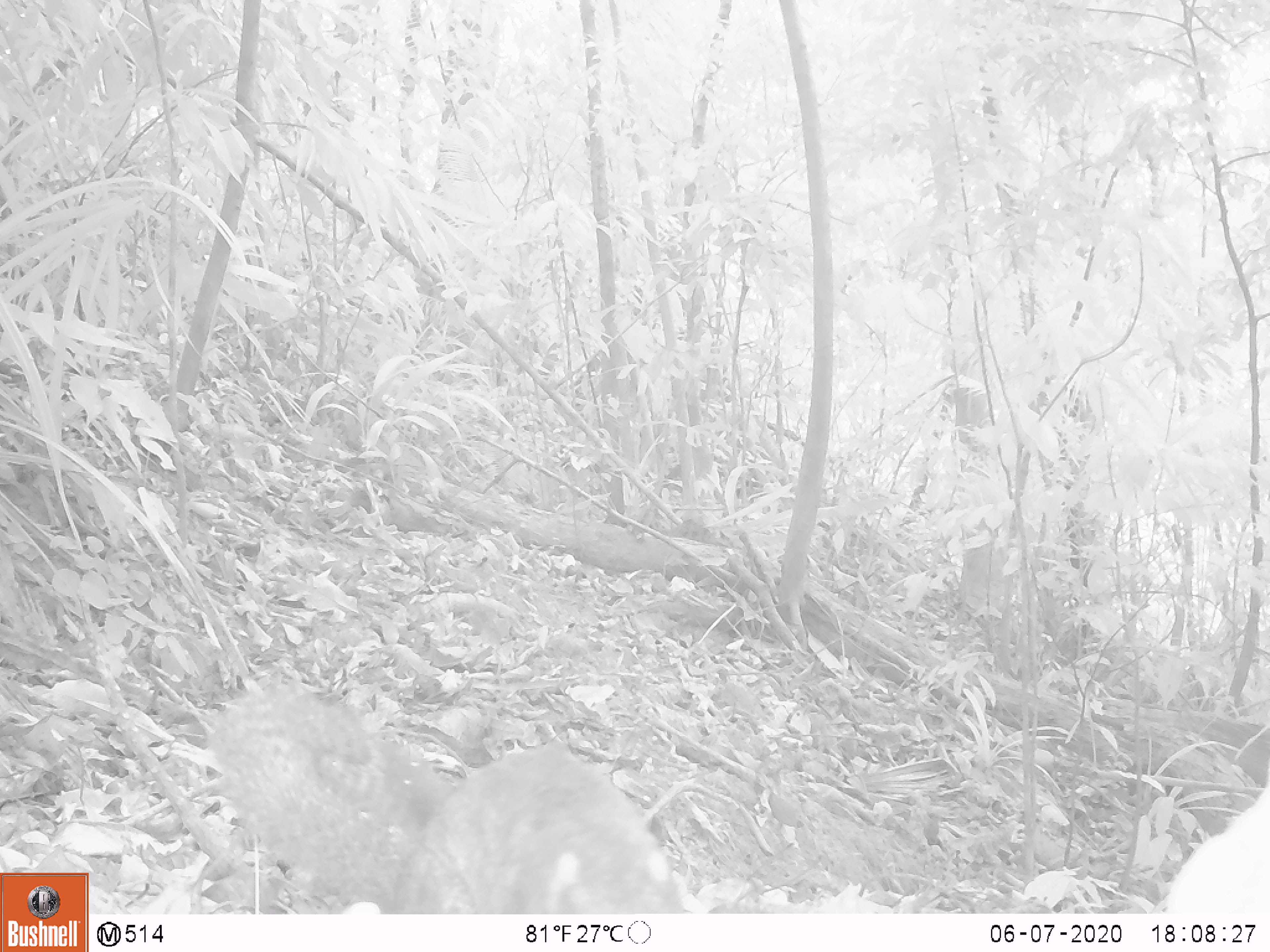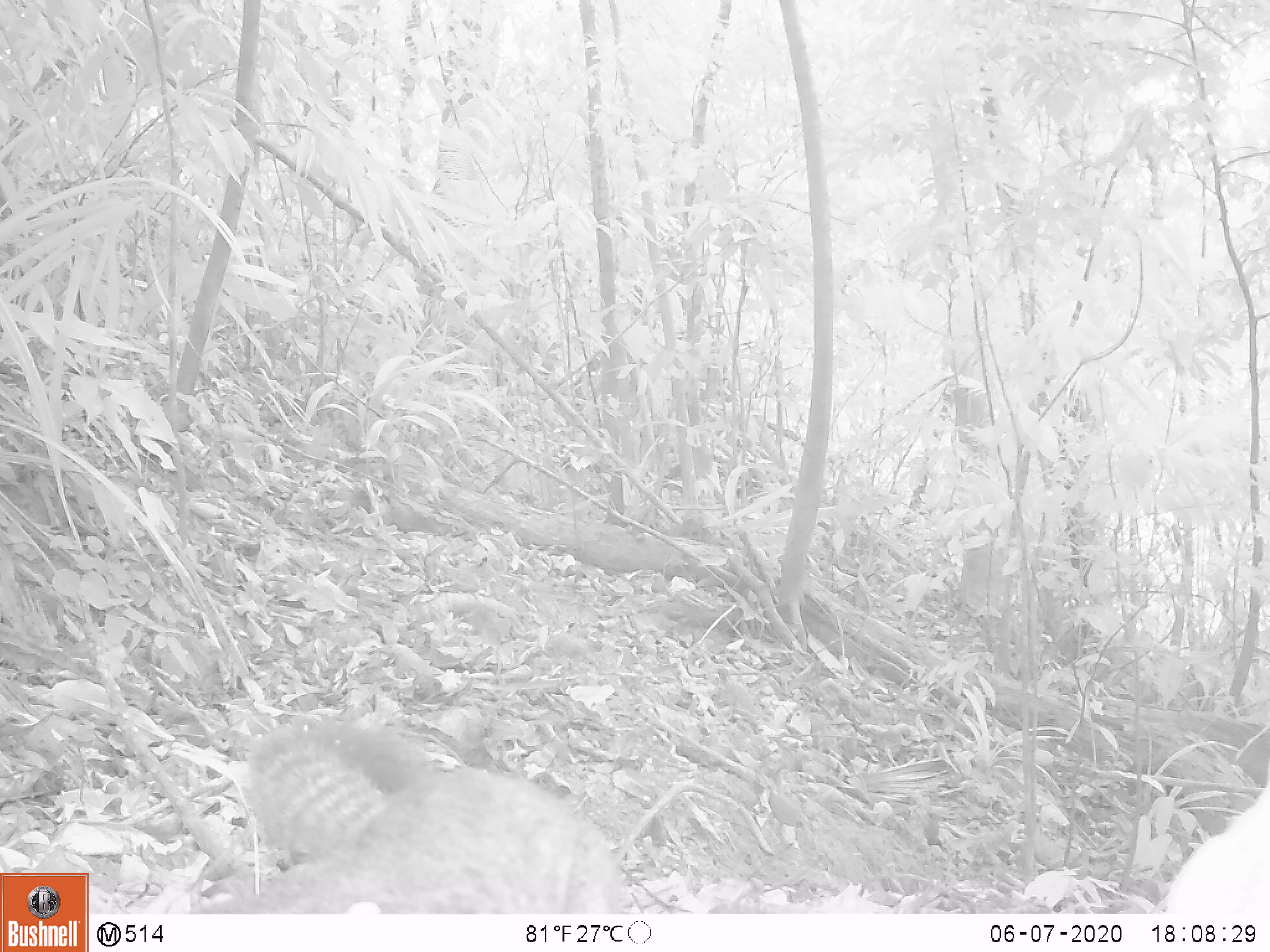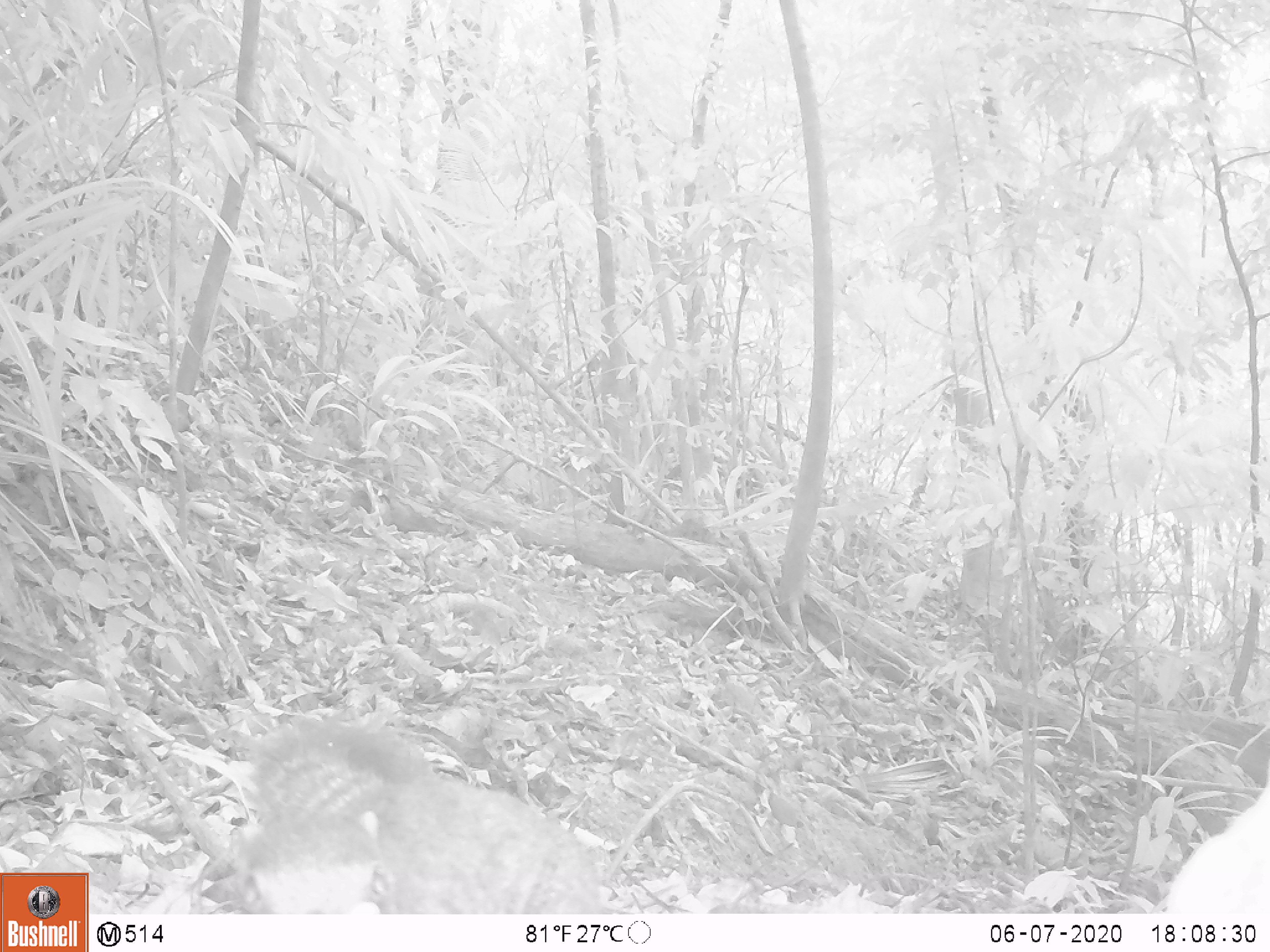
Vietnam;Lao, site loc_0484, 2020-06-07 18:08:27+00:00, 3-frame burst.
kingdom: Animalia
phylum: Chordata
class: Mammalia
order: Rodentia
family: Sciuridae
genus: Callosciurus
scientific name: Callosciurus erythraeus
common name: pallas's squirrel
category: pallass squirrel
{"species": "pallass squirrel (pallas's squirrel) (Callosciurus erythraeus)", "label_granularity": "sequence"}